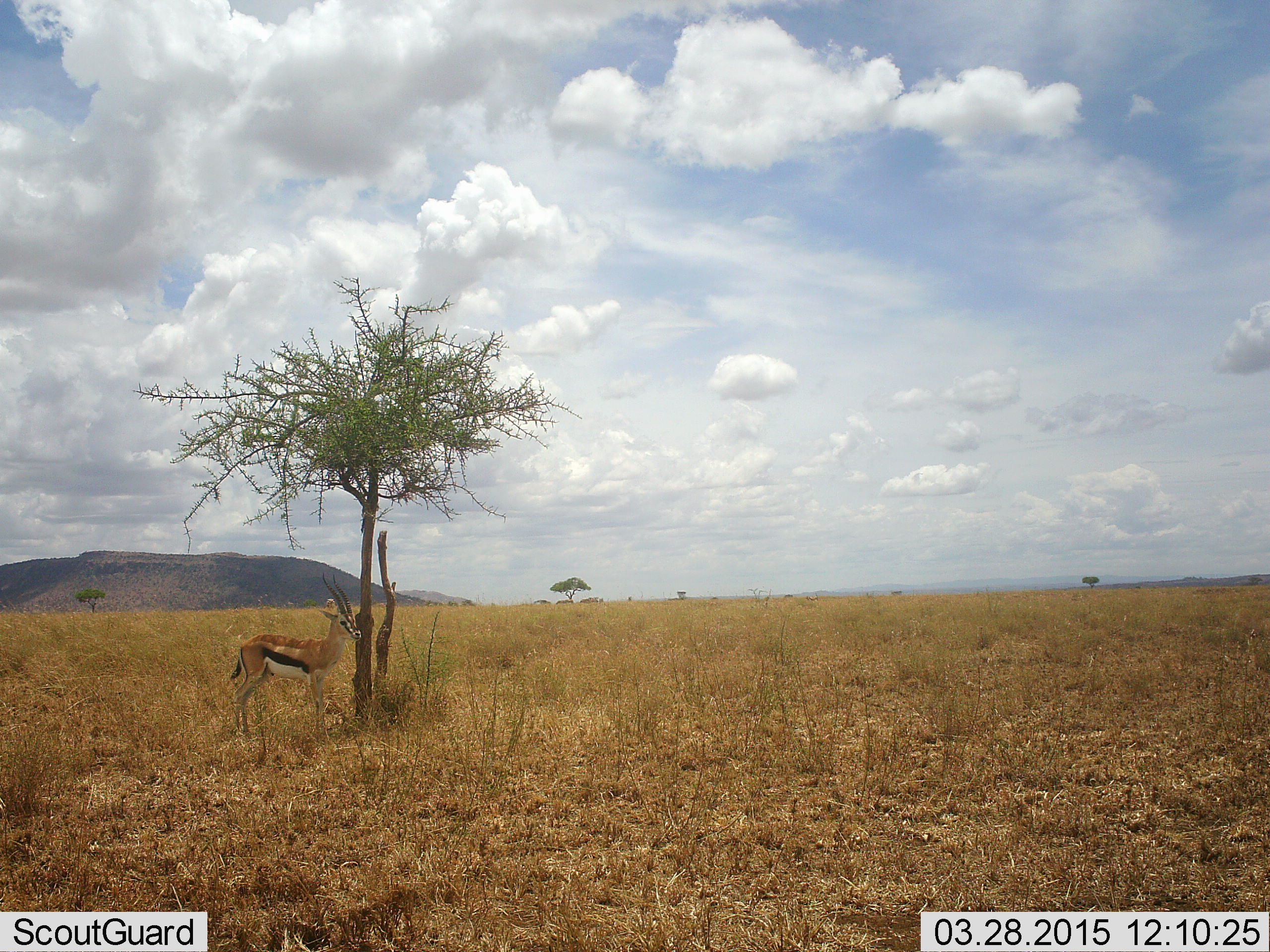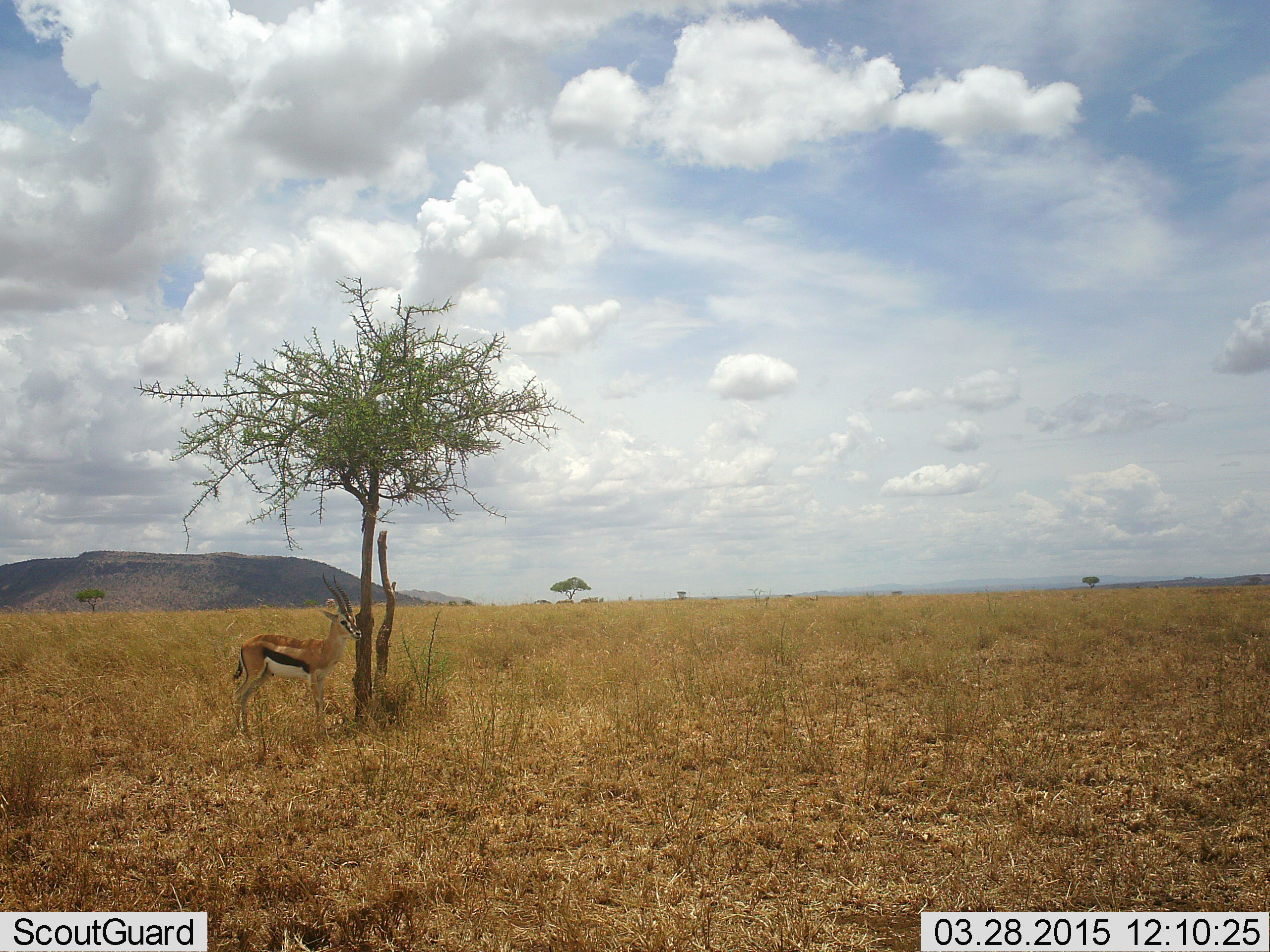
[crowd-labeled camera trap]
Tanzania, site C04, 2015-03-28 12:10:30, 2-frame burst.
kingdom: Animalia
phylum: Chordata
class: Mammalia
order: Artiodactyla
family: Bovidae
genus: Eudorcas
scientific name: Eudorcas thomsonii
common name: thomson's gazelle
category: gazellethomsons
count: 1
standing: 100%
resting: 0%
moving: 0%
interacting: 0%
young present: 0%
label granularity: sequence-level